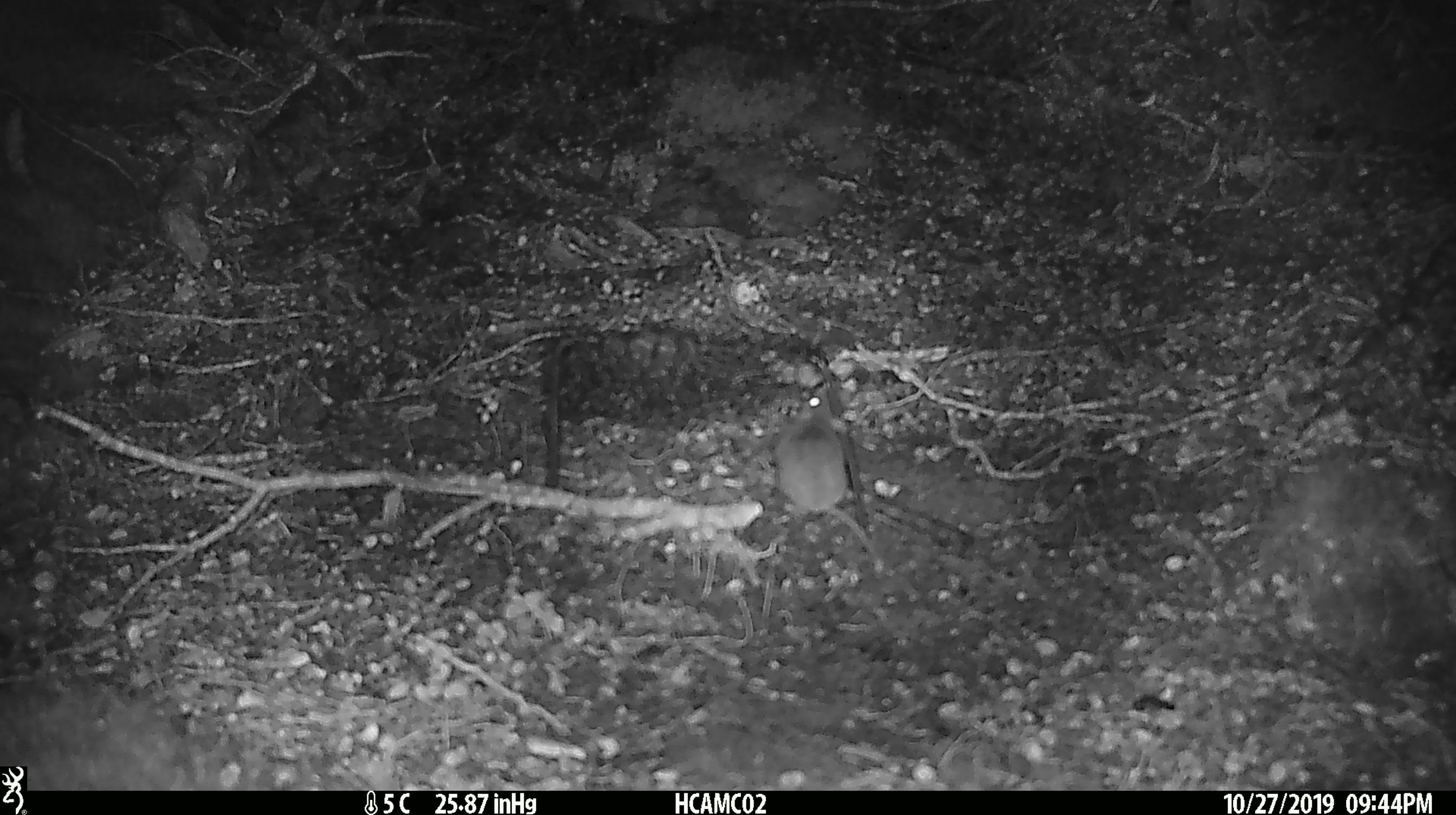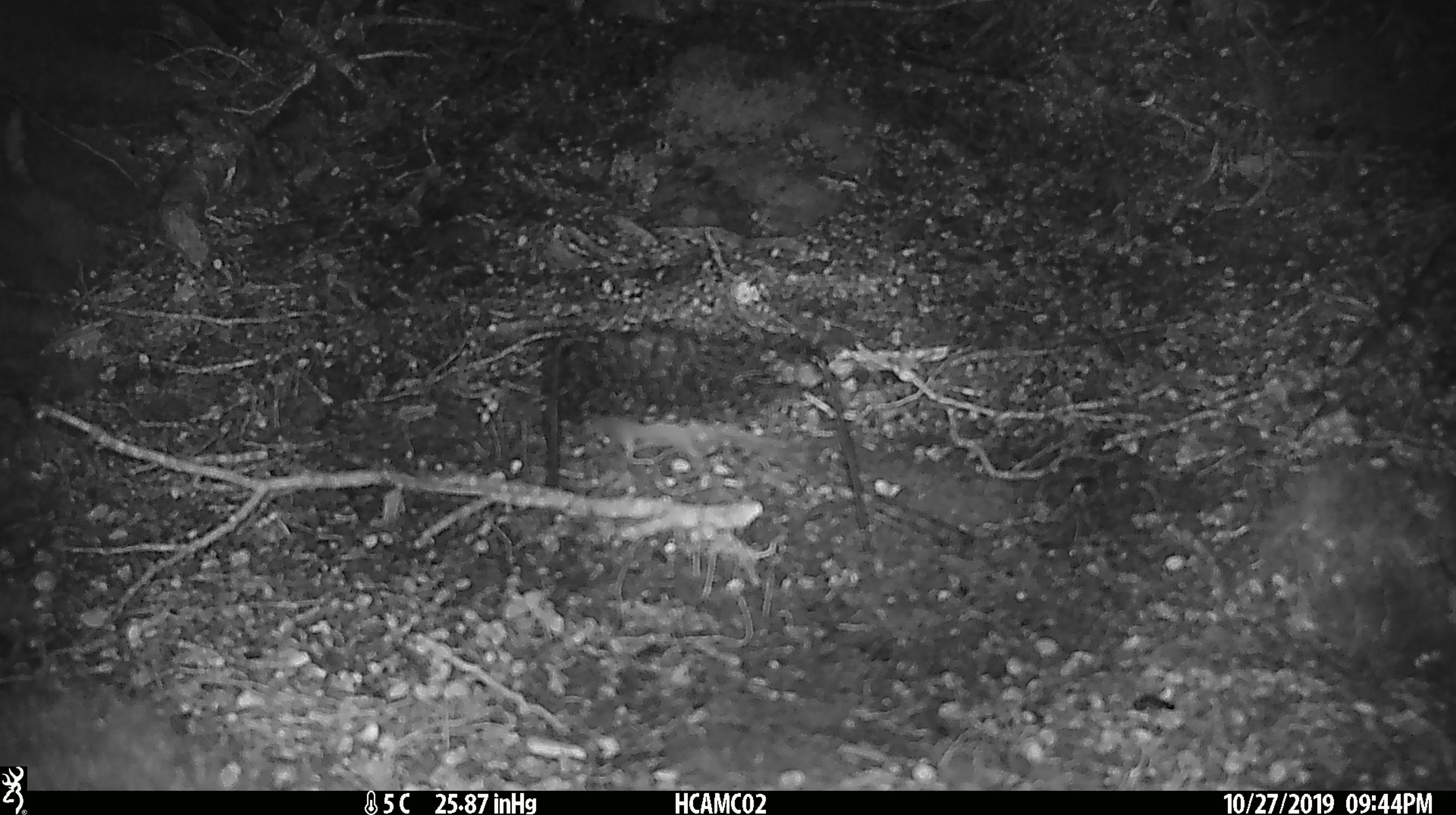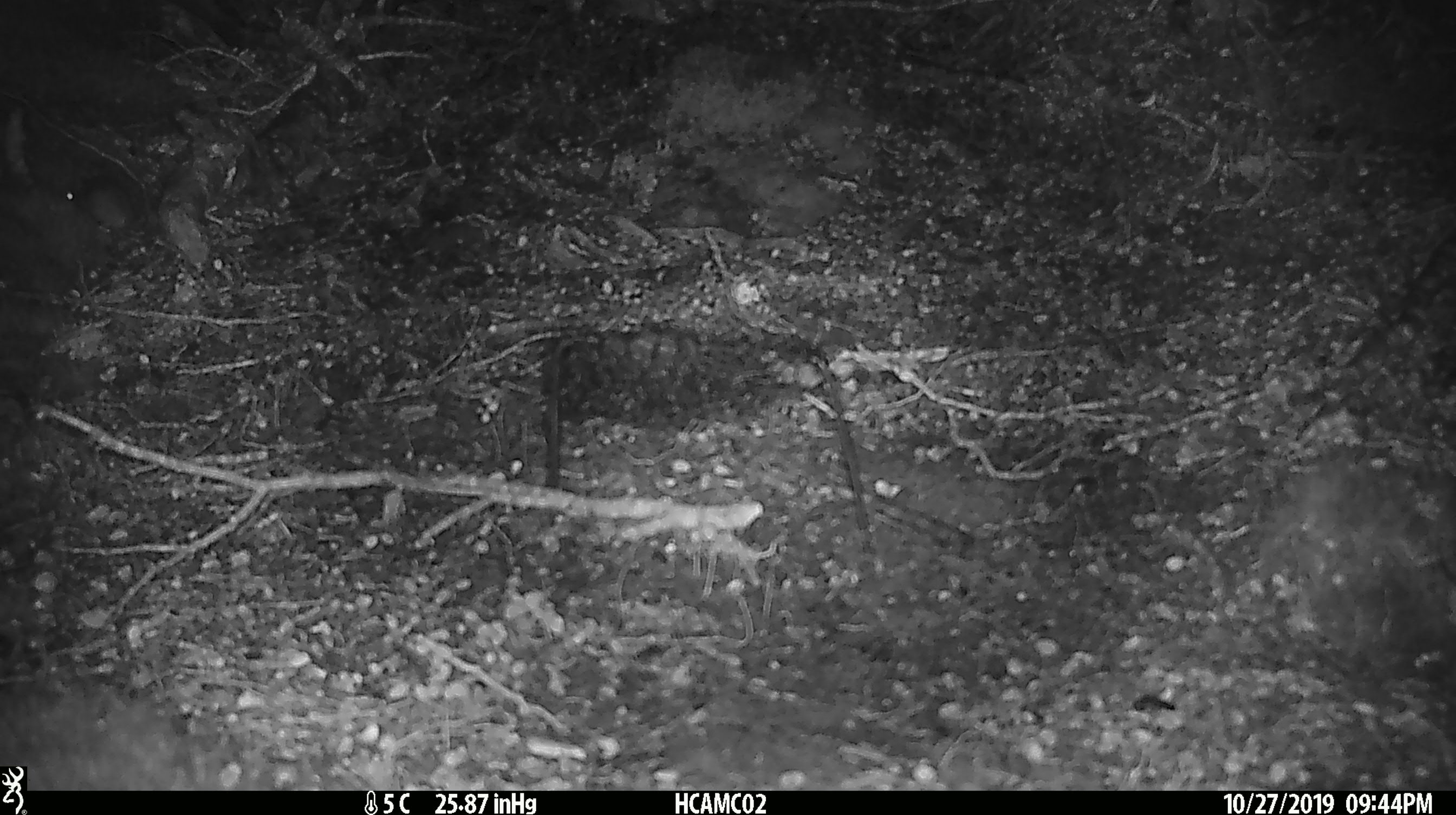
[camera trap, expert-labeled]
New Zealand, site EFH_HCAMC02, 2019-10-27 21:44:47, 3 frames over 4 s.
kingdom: Animalia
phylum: Chordata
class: Mammalia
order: Rodentia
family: Muridae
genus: Mus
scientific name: Mus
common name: mouse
Mouse (Mus).